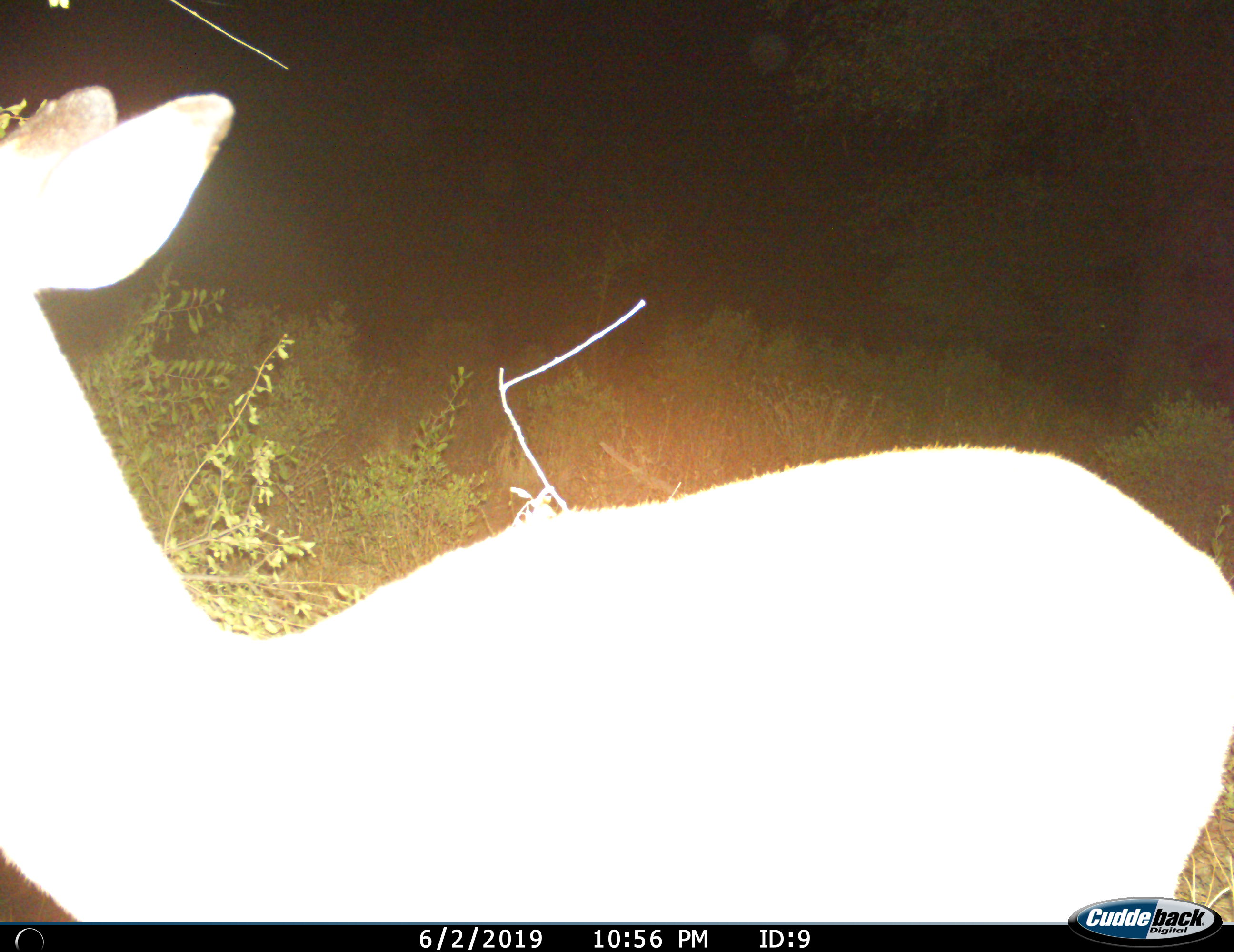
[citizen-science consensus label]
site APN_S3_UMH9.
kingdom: Animalia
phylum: Chordata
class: Mammalia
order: Artiodactyla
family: Bovidae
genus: Aepyceros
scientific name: Aepyceros melampus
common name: impala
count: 1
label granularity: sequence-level